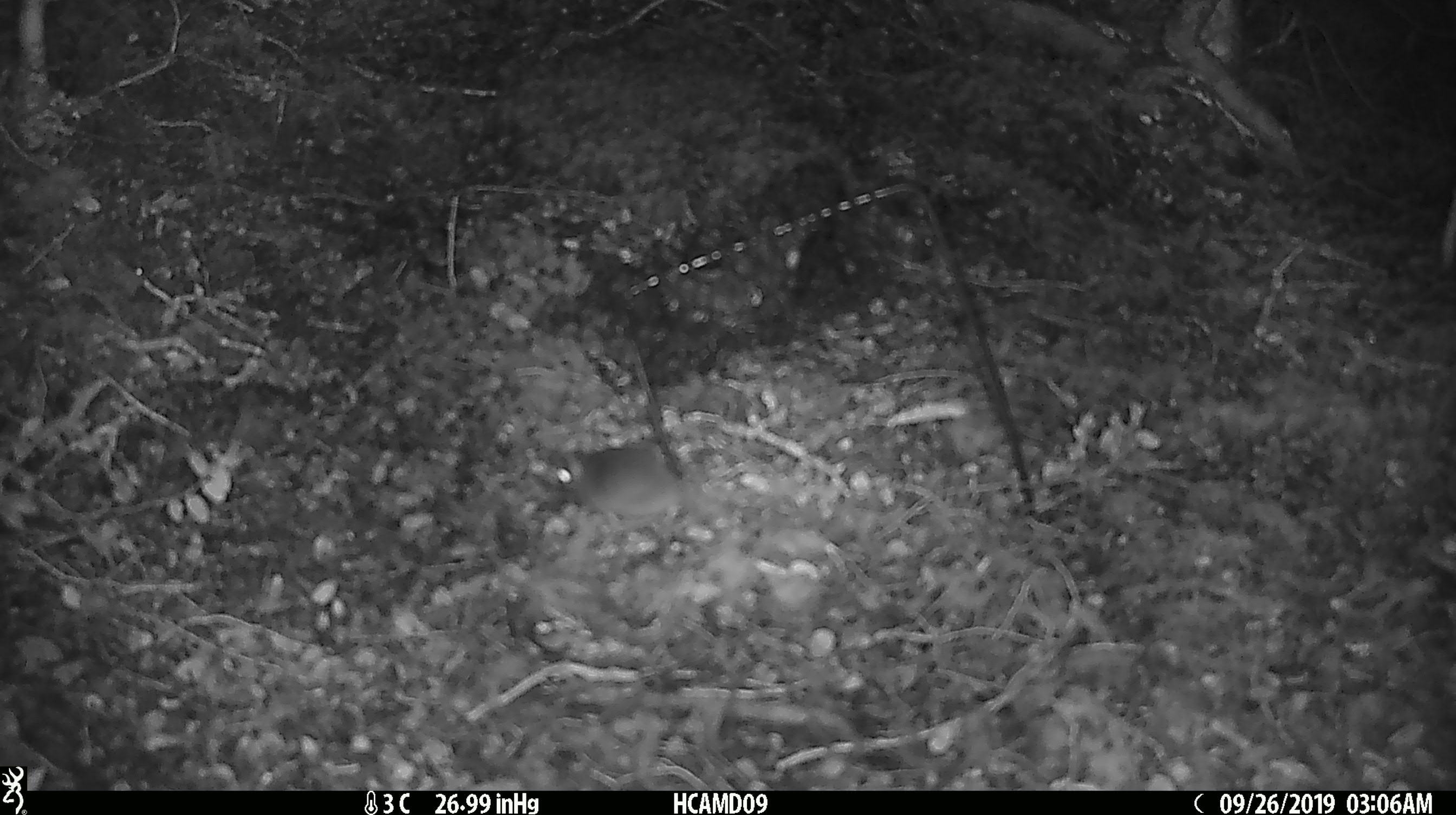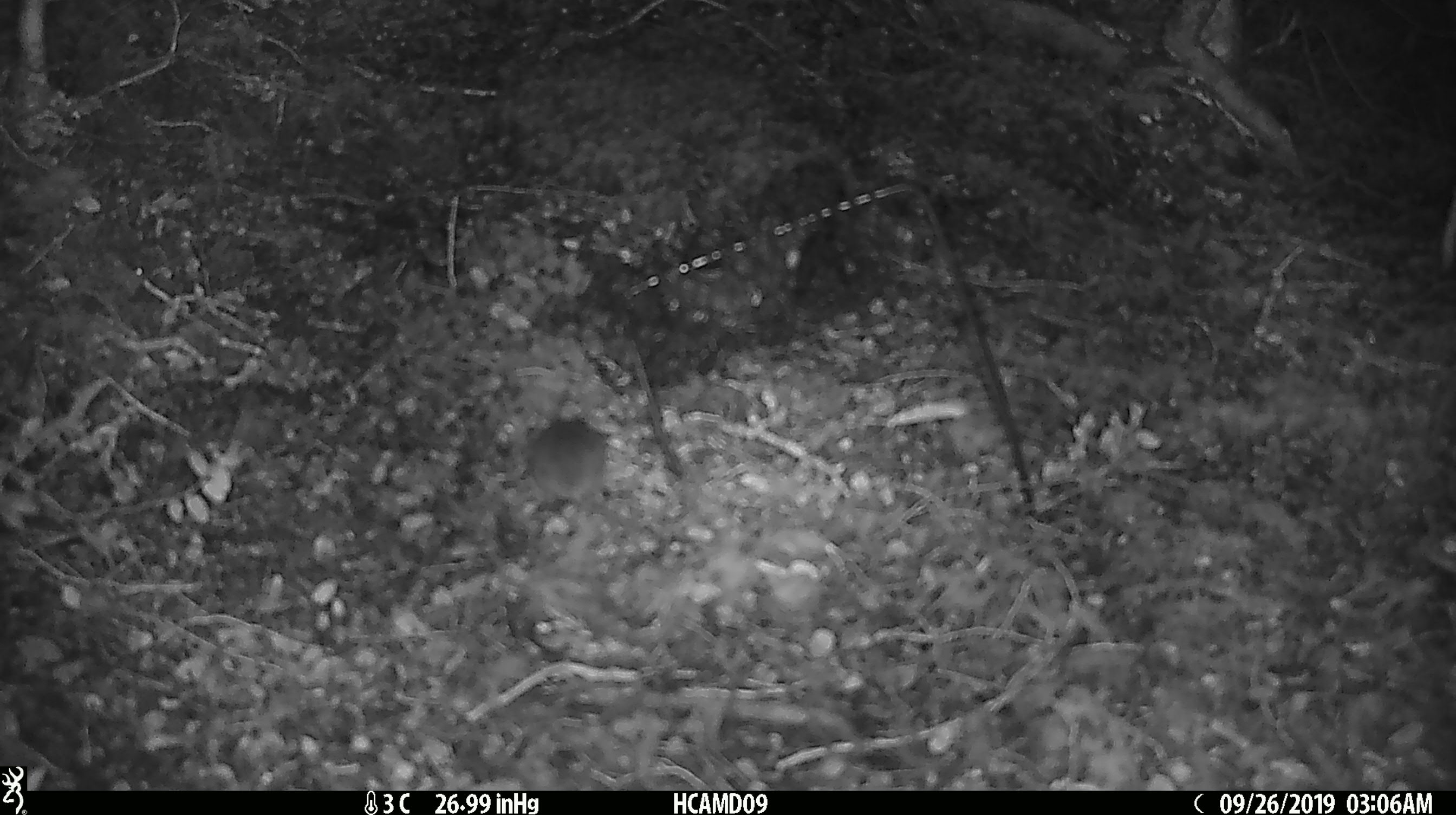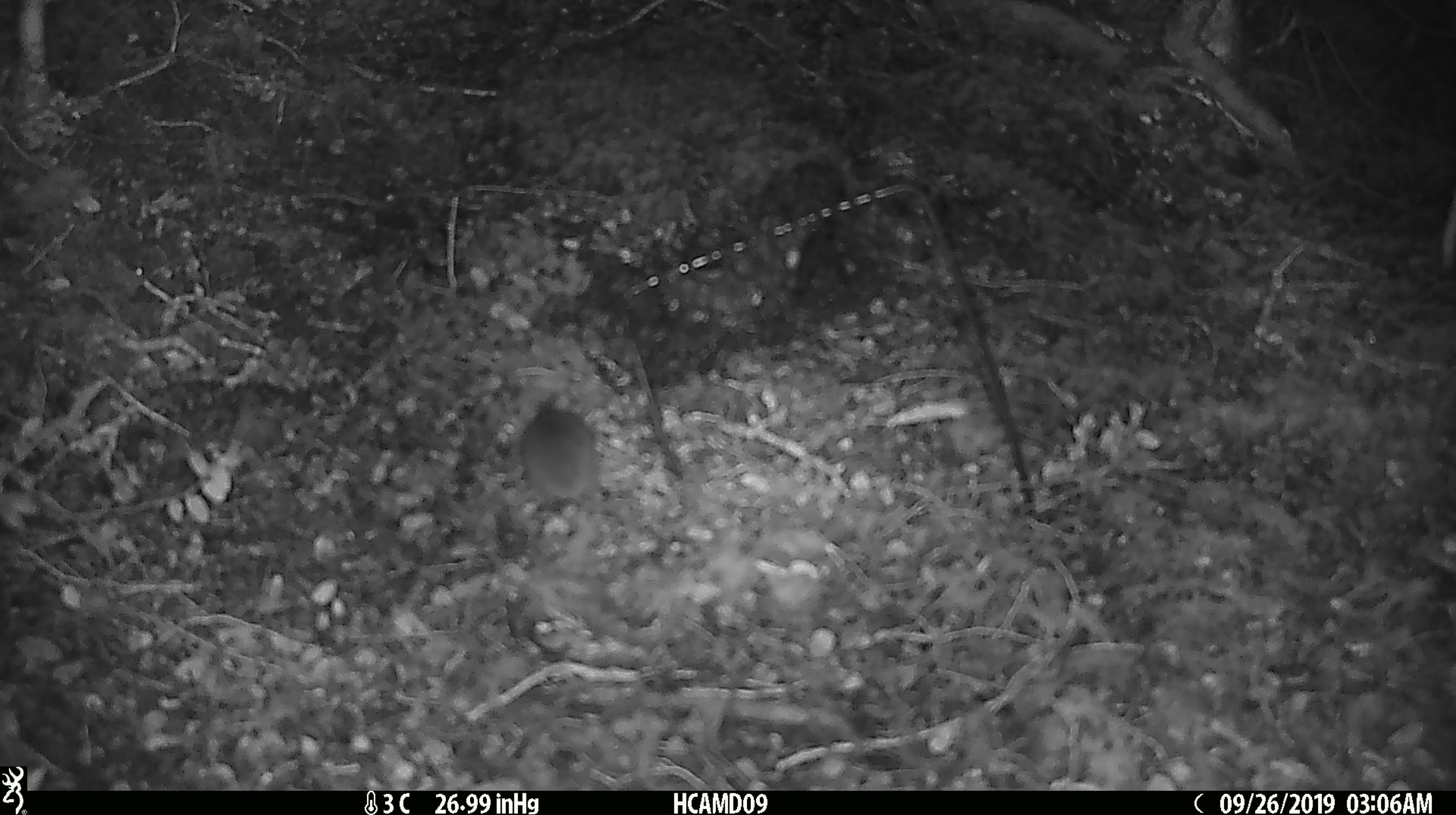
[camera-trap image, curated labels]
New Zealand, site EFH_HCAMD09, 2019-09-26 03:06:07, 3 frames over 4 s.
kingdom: Animalia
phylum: Chordata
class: Mammalia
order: Rodentia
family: Muridae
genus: Mus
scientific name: Mus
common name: mouse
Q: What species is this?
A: Mouse (Mus).